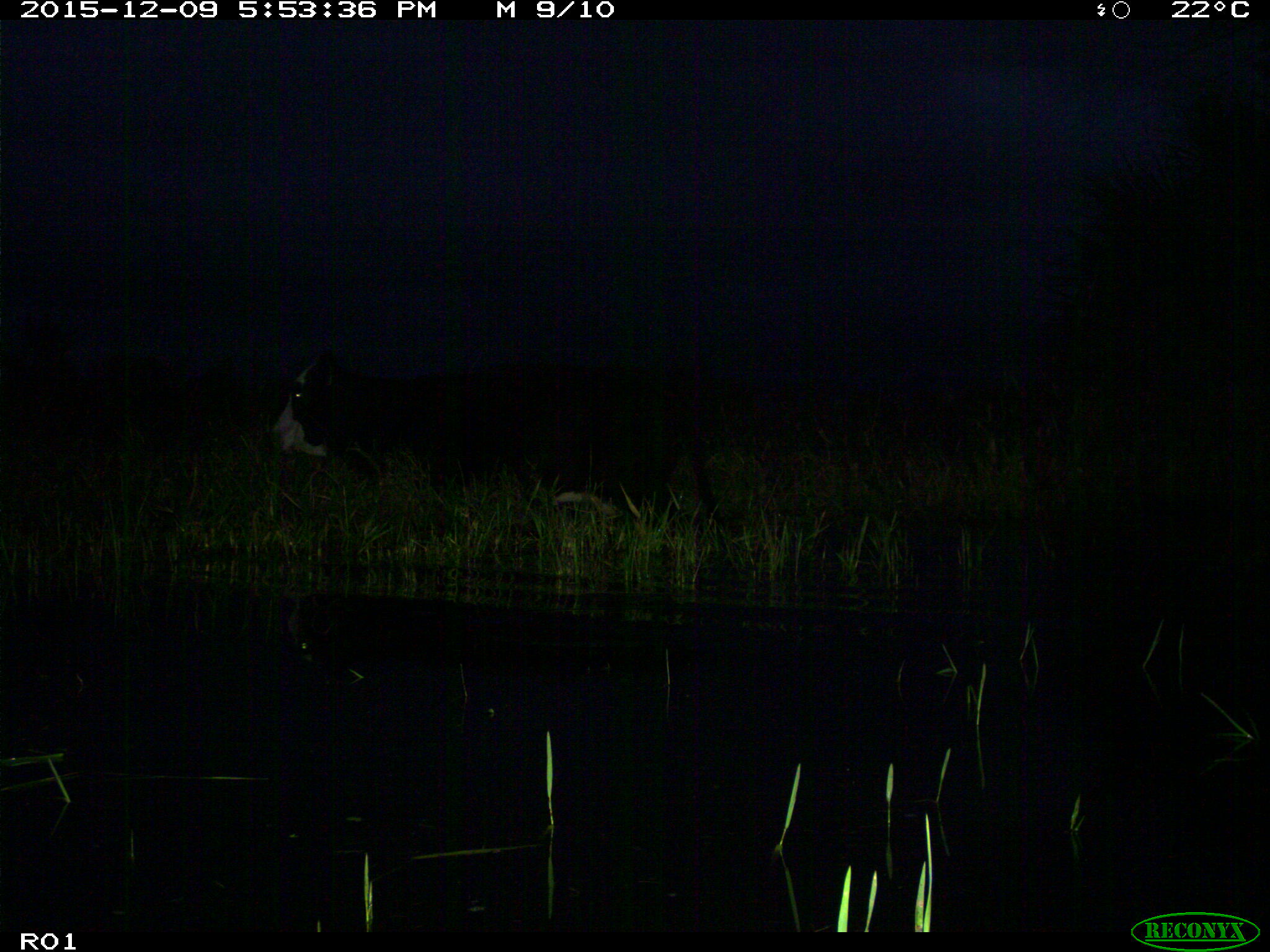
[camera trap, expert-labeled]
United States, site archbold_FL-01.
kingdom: Animalia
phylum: Chordata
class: Mammalia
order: Artiodactyla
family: Bovidae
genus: Bos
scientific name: Bos taurus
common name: domestic cow